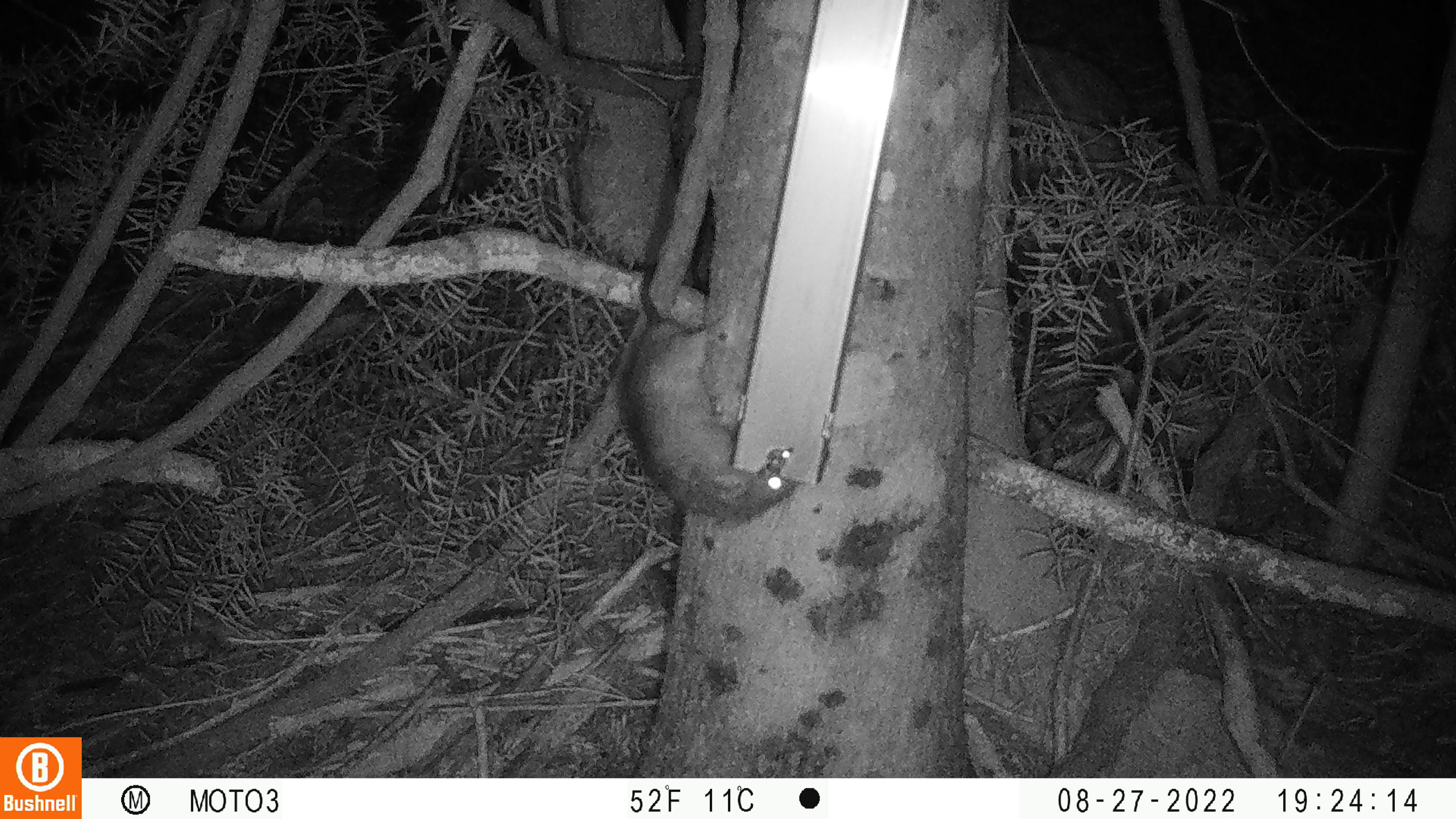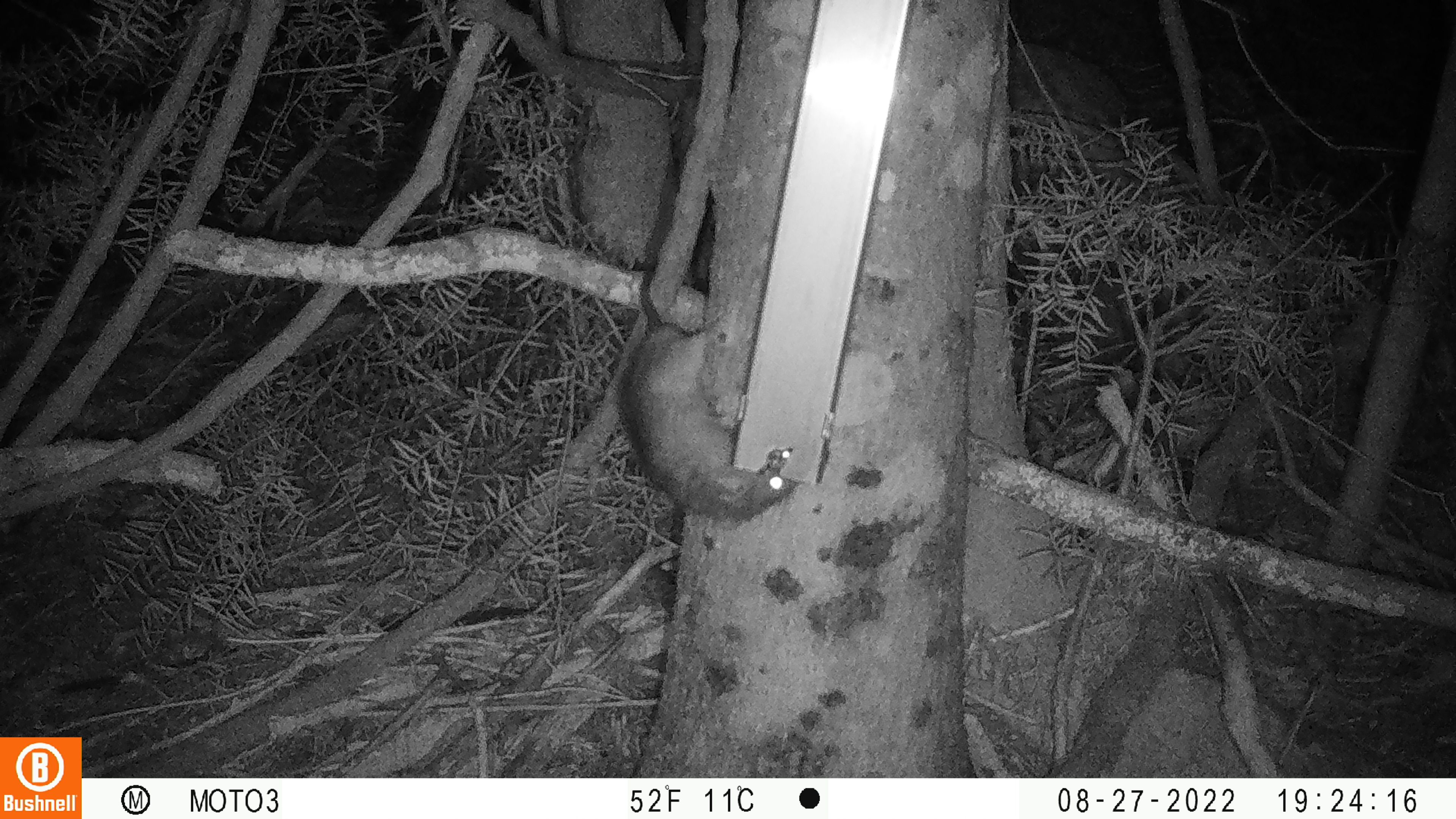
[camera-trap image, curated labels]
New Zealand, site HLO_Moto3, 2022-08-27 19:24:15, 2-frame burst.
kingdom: Animalia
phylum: Chordata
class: Mammalia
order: Rodentia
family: Muridae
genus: Rattus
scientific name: Rattus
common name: rat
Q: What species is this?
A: Rat (Rattus).